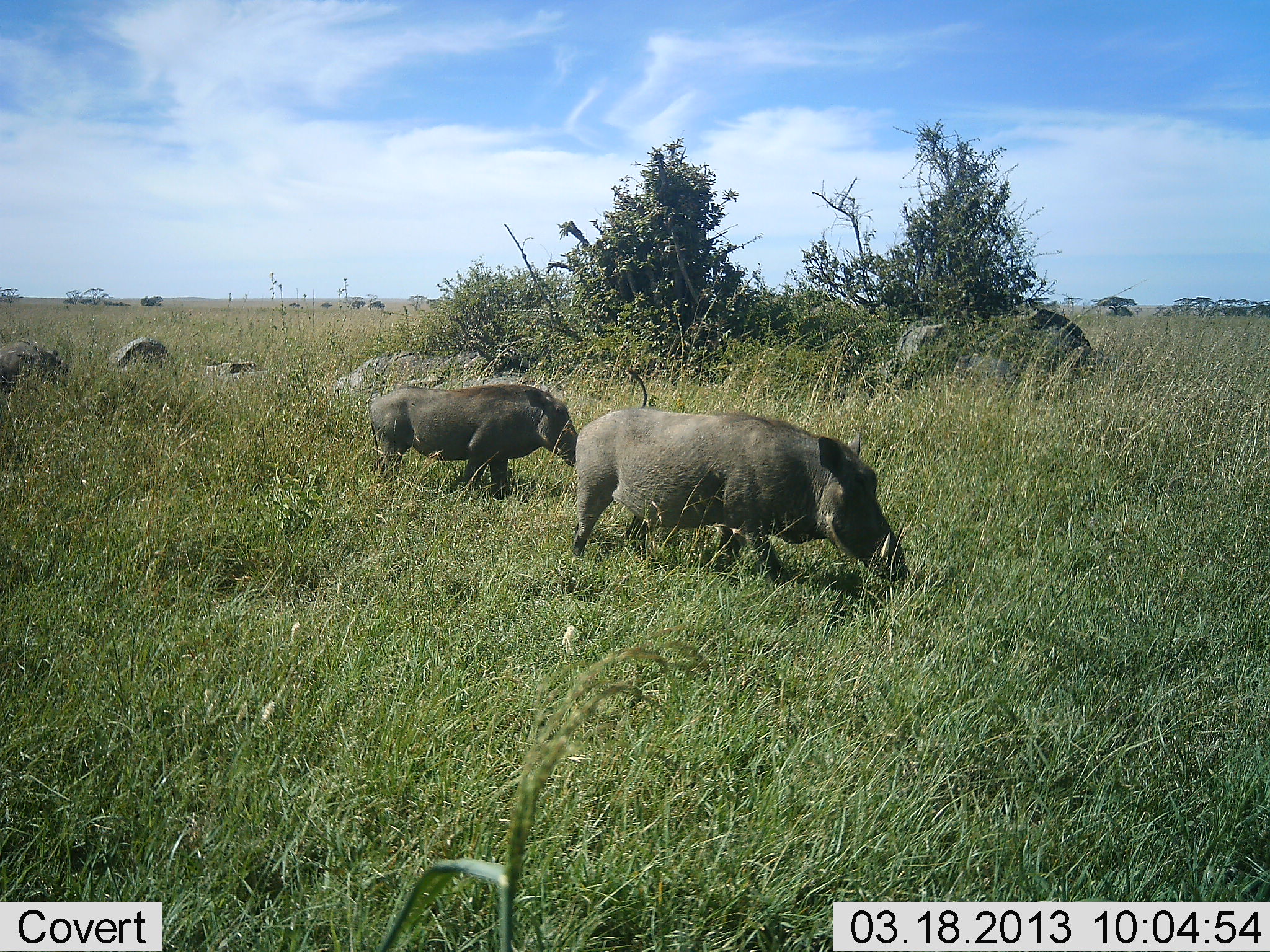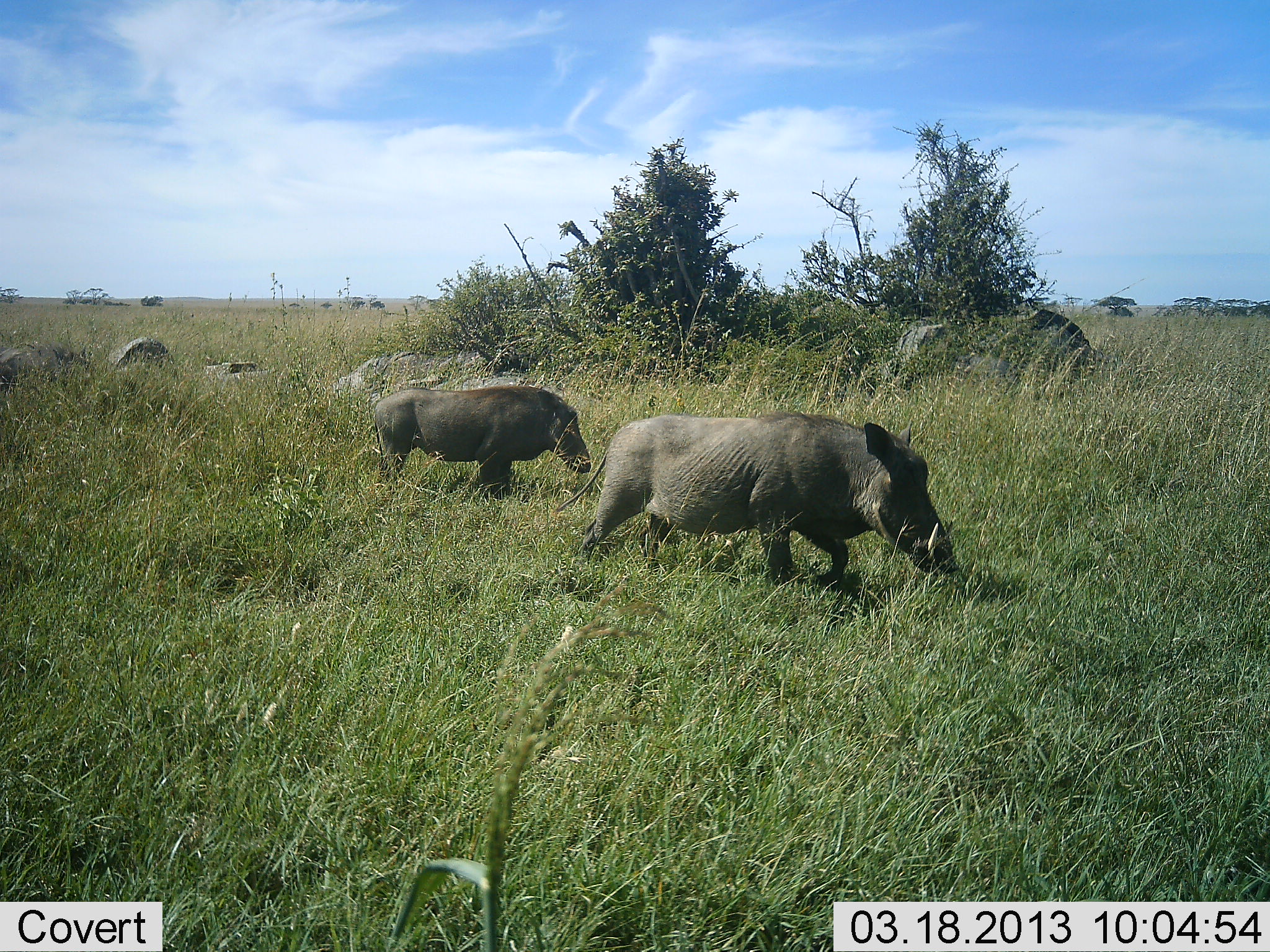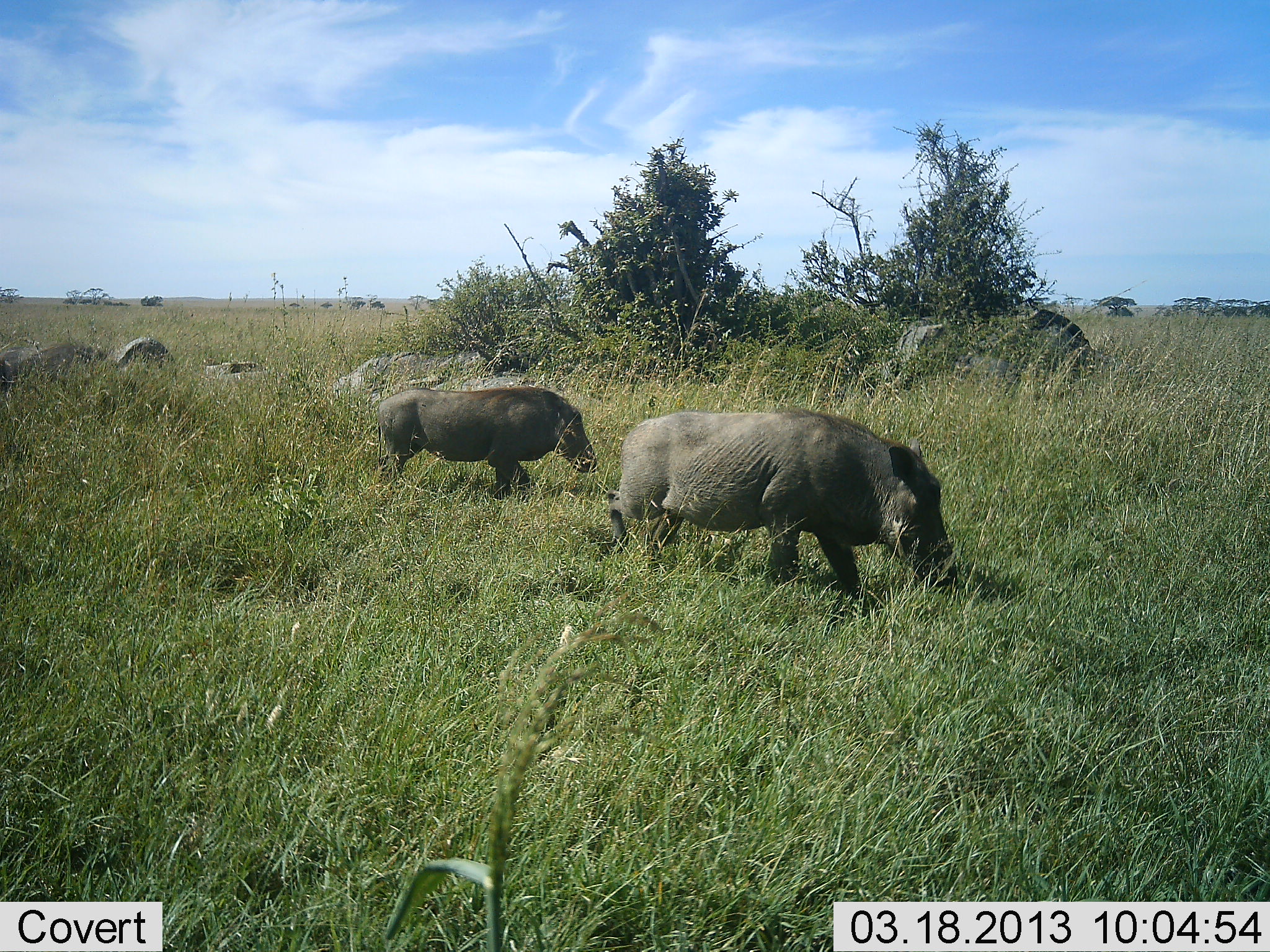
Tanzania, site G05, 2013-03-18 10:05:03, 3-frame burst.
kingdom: Animalia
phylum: Chordata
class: Mammalia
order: Artiodactyla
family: Suidae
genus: Phacochoerus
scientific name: Phacochoerus africanus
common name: warthog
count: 3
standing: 10%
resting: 0%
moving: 81%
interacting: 0%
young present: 0%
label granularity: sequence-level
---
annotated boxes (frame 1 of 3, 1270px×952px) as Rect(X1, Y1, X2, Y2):
animal: Rect(572, 407, 909, 587); Rect(369, 383, 577, 500); Rect(0, 338, 68, 395)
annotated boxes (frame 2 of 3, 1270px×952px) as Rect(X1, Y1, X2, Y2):
animal: Rect(566, 413, 957, 593); Rect(373, 383, 591, 500); Rect(0, 338, 73, 395)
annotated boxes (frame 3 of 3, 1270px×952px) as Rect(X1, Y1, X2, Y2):
animal: Rect(601, 408, 961, 595); Rect(375, 387, 597, 504); Rect(0, 338, 76, 395)